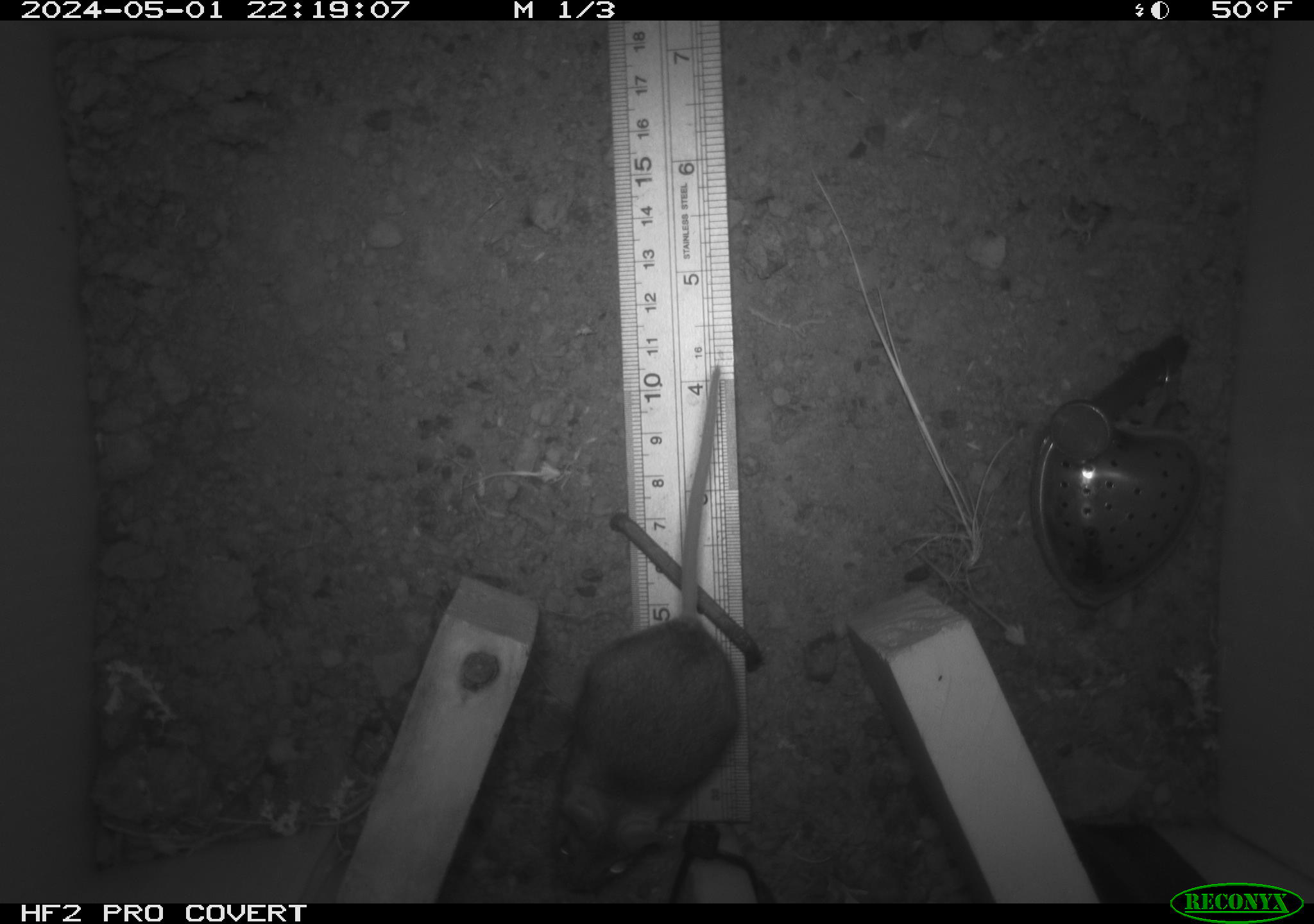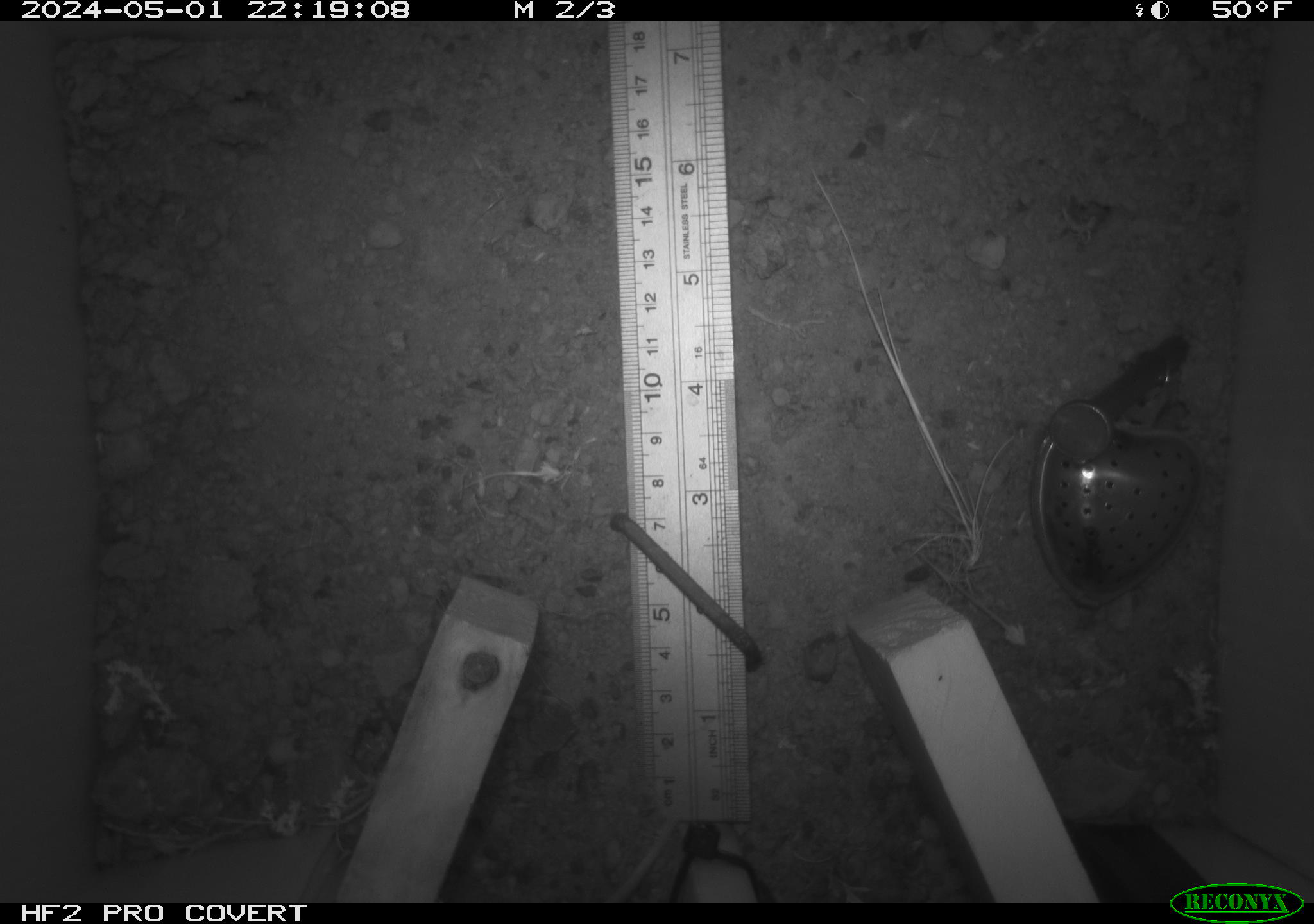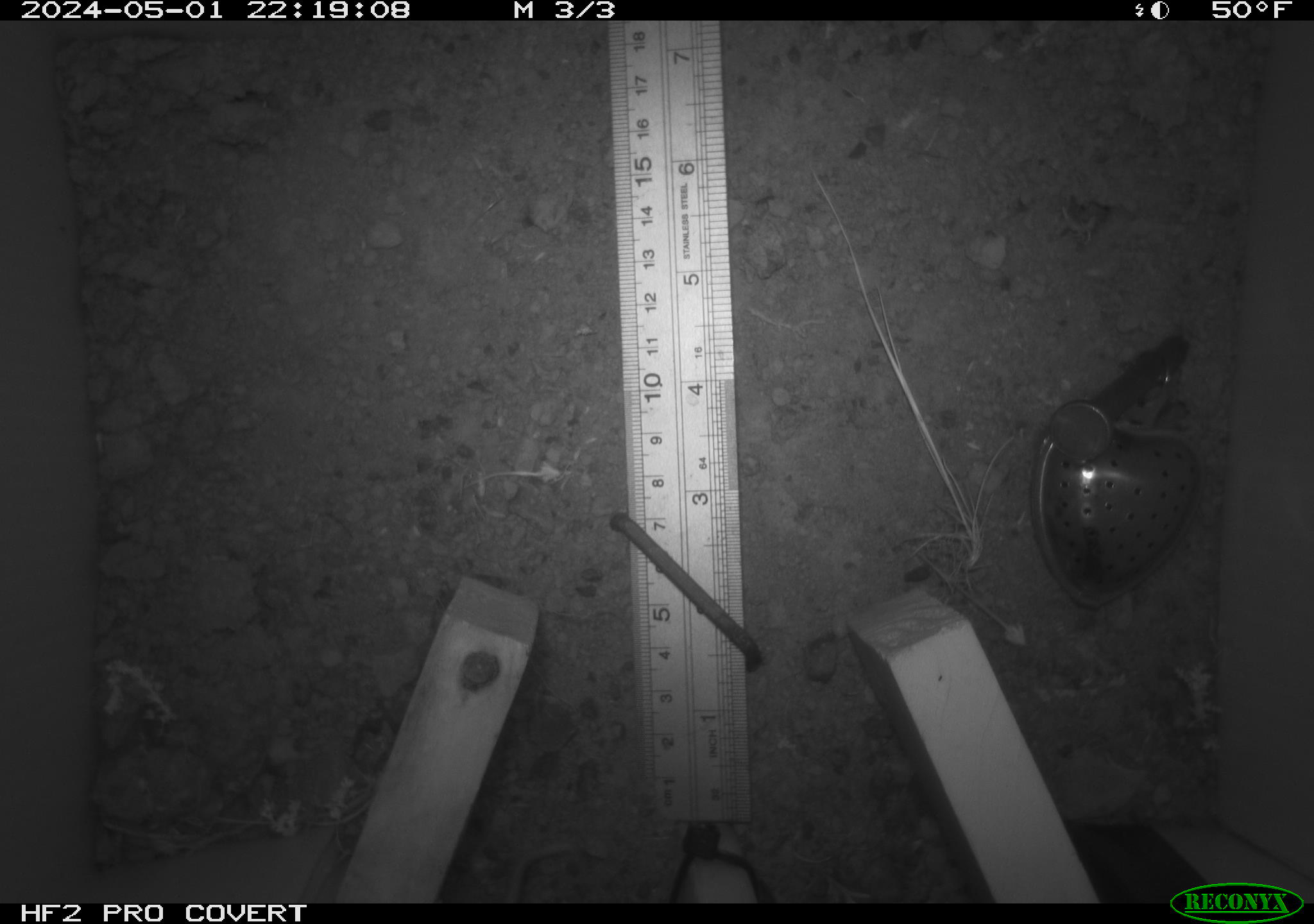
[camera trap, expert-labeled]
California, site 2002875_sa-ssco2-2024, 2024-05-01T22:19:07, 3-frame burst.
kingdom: Animalia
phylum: Chordata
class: Mammalia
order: Rodentia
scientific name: Rodentia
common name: mouse species